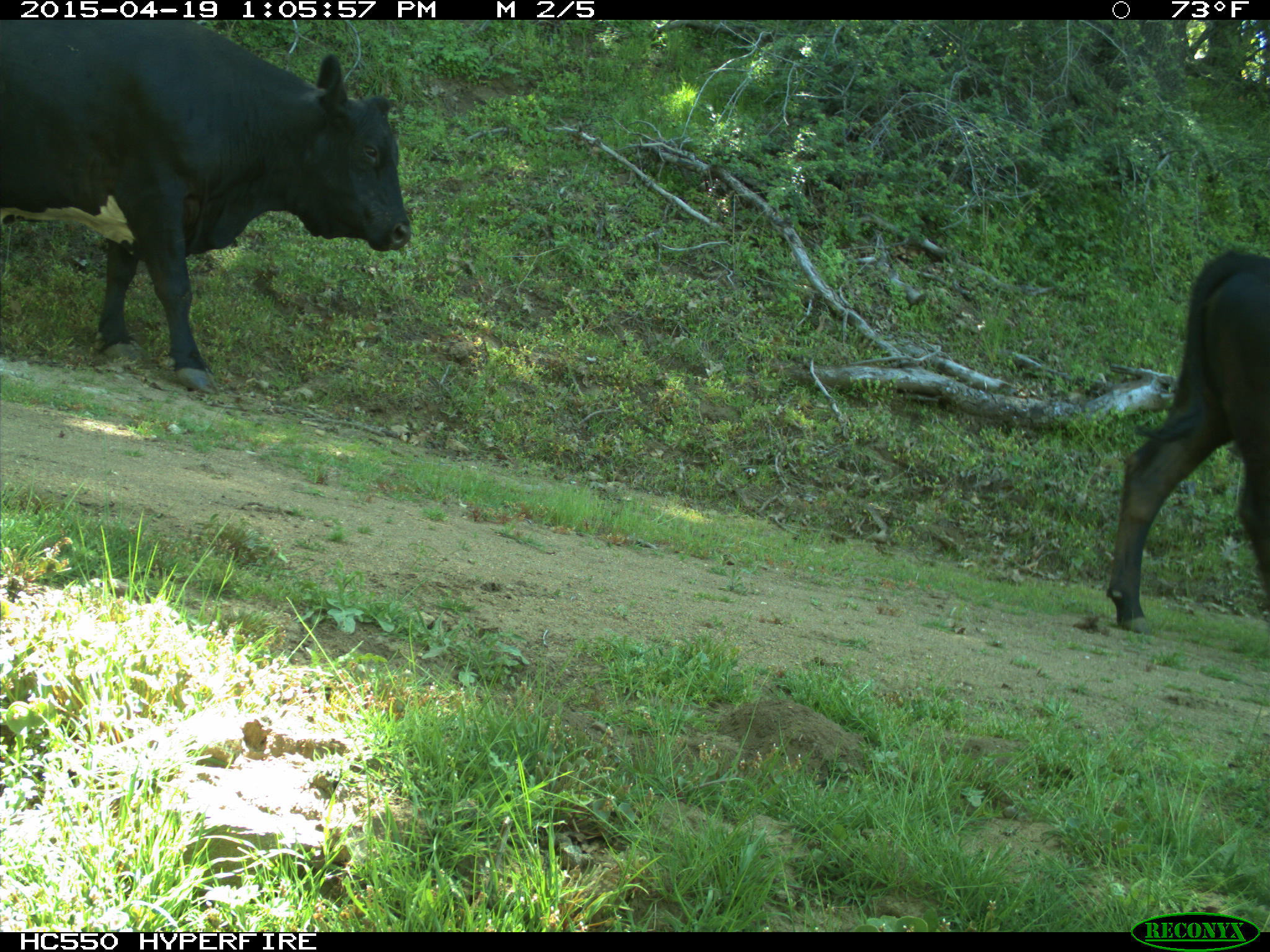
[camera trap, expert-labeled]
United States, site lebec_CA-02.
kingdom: Animalia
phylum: Chordata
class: Mammalia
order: Artiodactyla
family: Bovidae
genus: Bos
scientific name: Bos taurus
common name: domestic cow